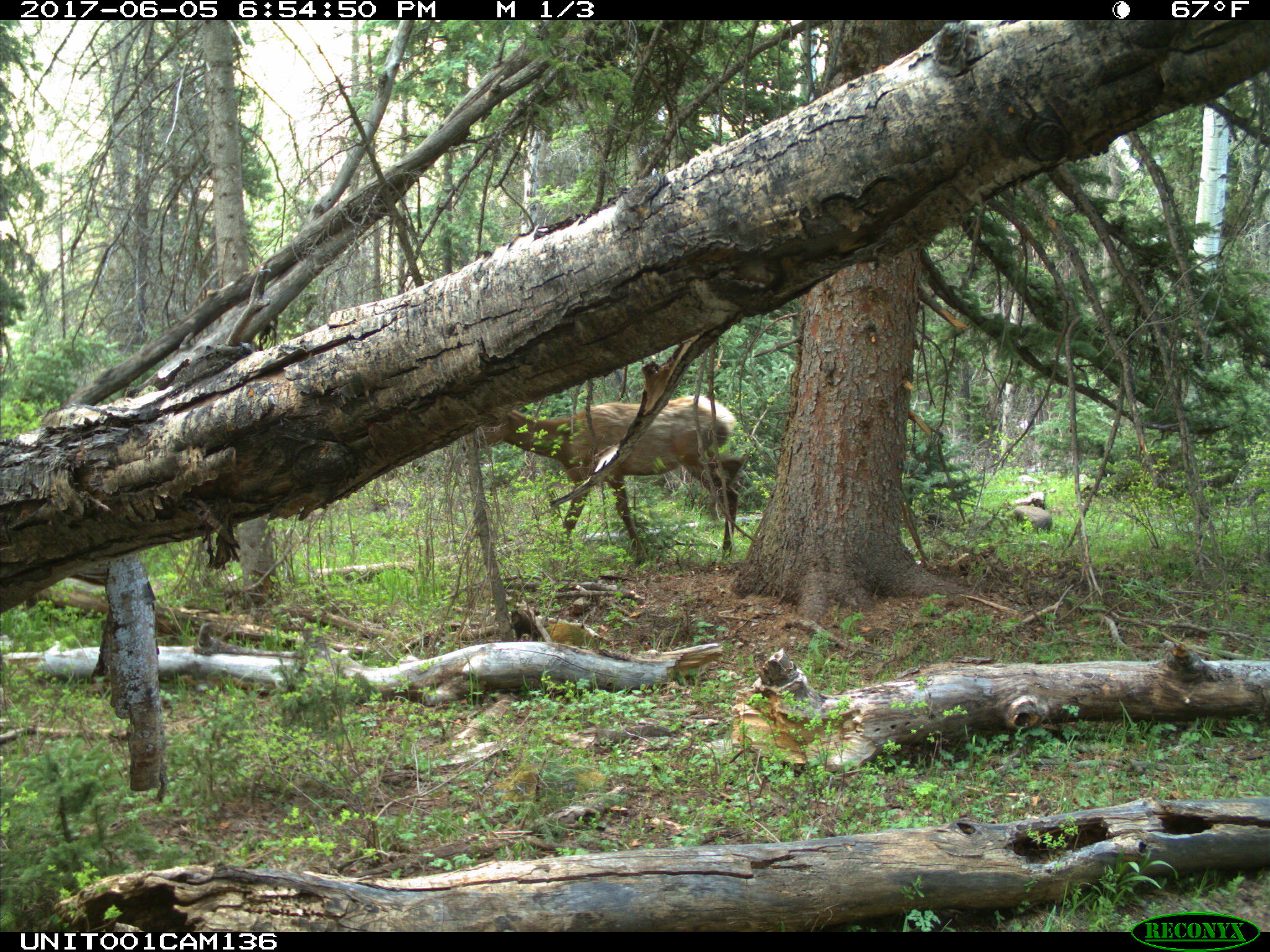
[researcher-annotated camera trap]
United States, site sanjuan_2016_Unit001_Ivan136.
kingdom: Animalia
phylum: Chordata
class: Mammalia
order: Artiodactyla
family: Cervidae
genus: Cervus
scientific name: Cervus elaphus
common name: red deer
Cervus elaphus (red deer).